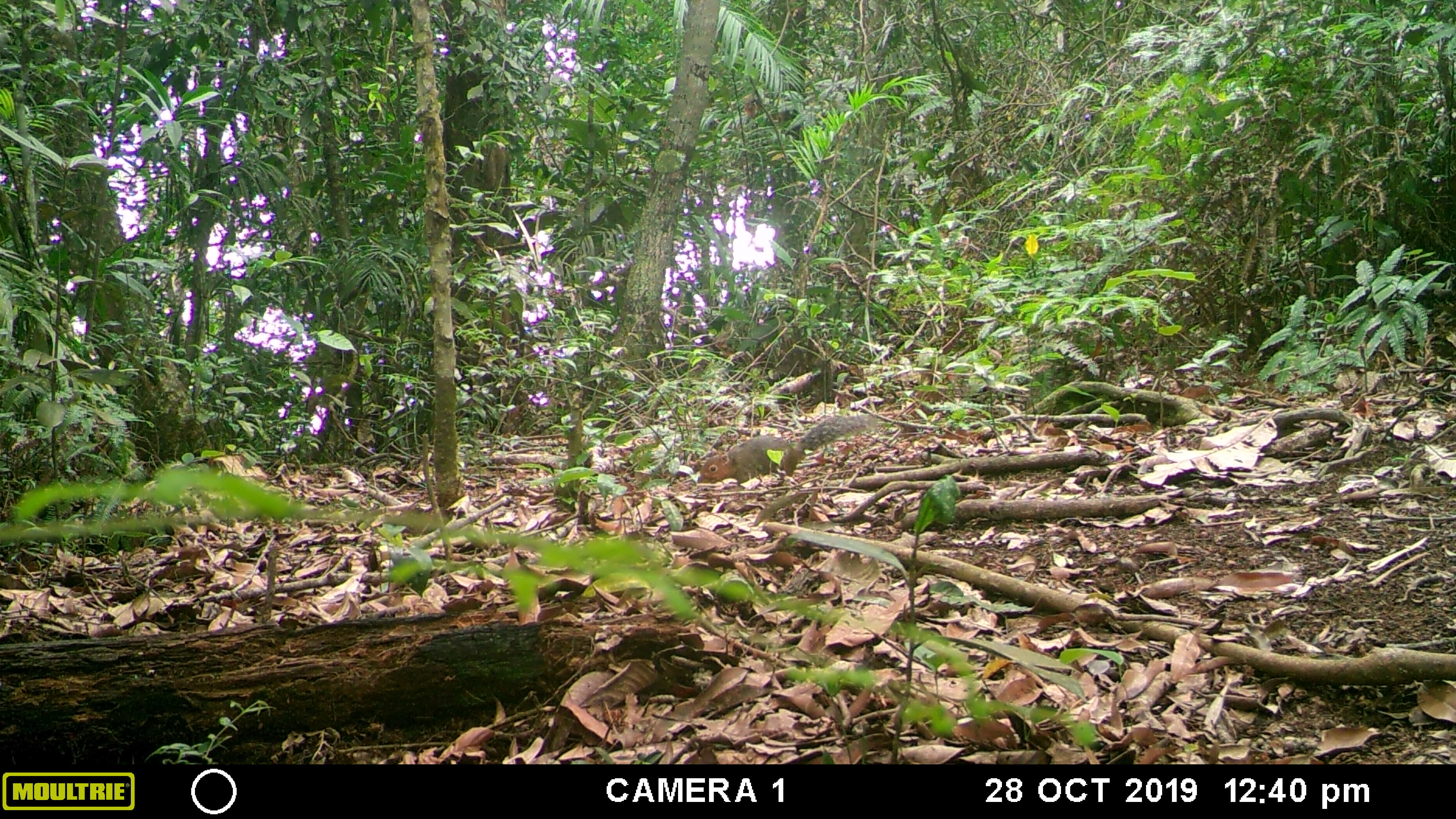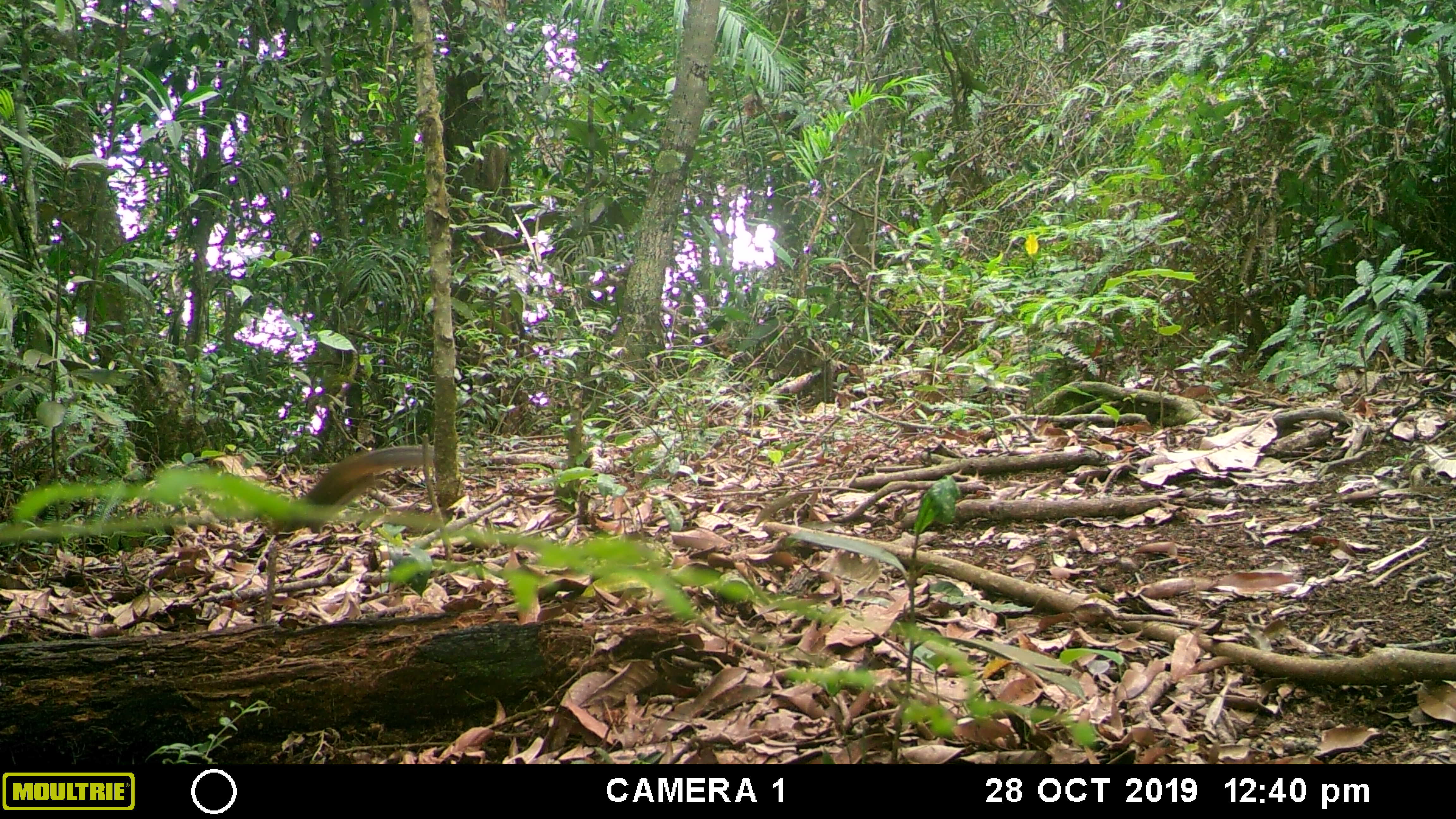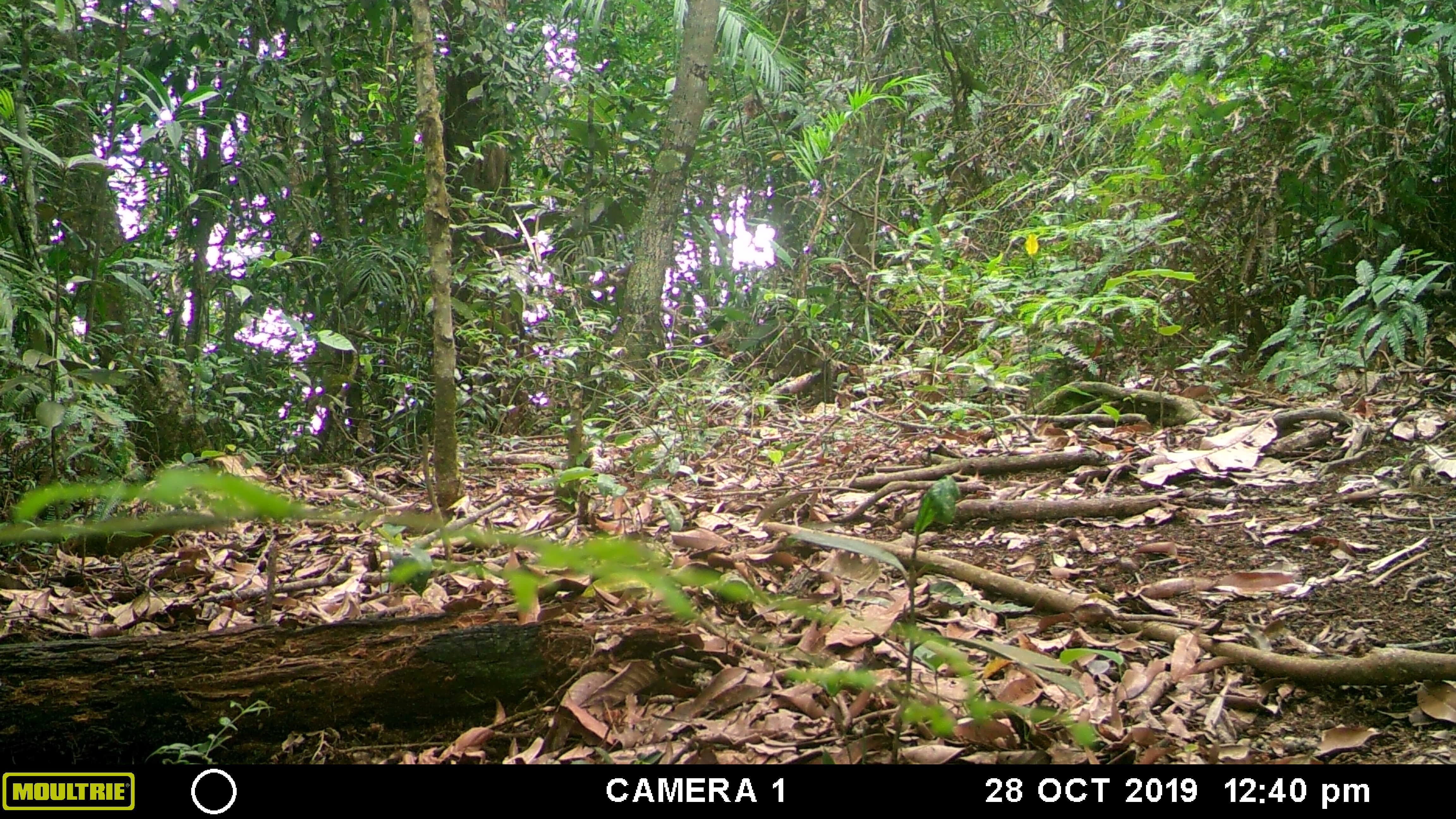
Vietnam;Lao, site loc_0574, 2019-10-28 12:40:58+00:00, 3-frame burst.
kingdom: Animalia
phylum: Chordata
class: Mammalia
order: Rodentia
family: Sciuridae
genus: Dremomys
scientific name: Dremomys rufigenis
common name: red-cheeked squirrel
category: red cheeked squirrel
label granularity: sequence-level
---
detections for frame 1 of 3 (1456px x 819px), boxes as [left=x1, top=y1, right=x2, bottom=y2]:
red cheeked squirrel: [left=693, top=414, right=877, bottom=488]